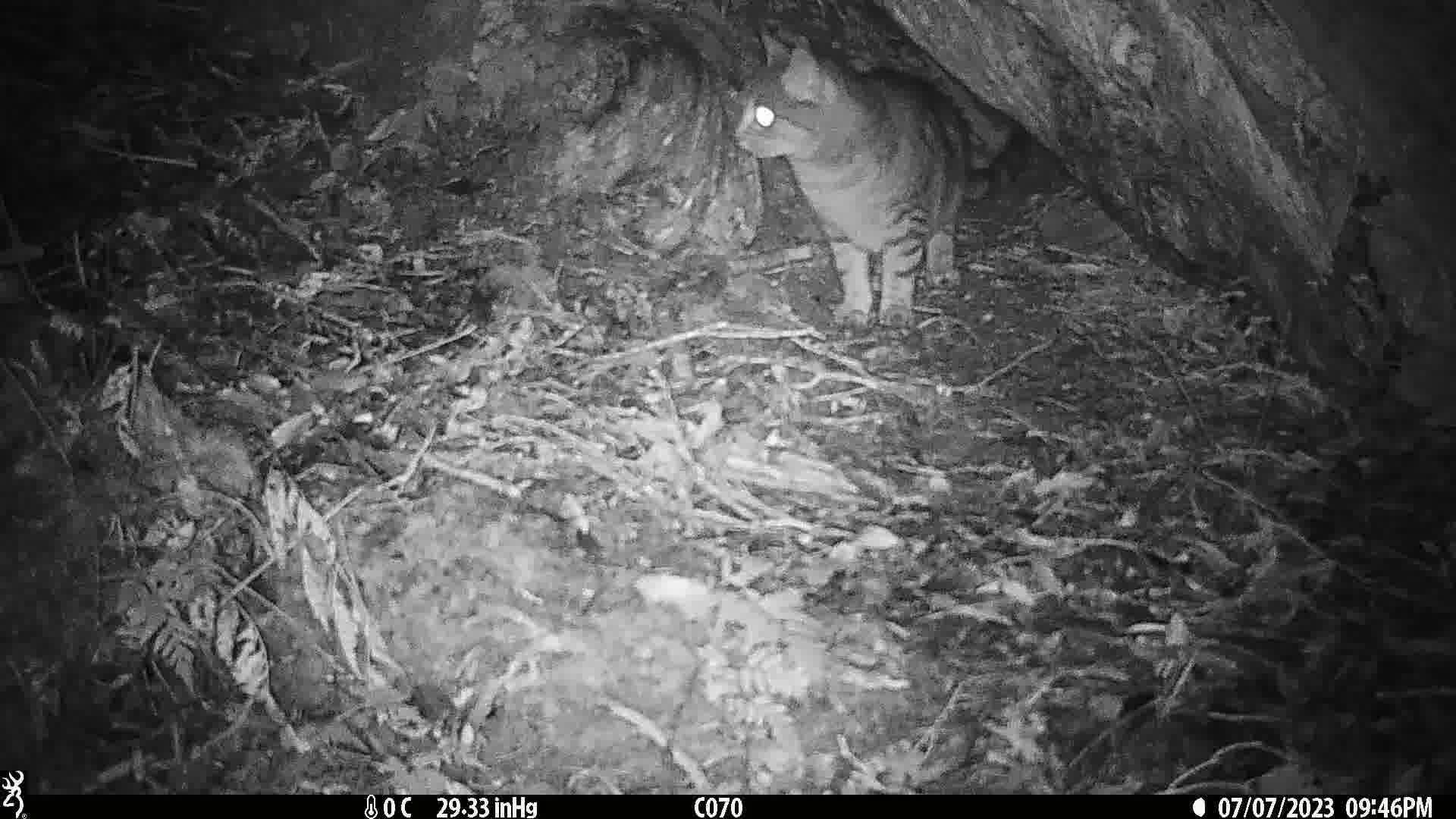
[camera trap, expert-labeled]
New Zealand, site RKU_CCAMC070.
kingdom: Animalia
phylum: Chordata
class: Mammalia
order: Carnivora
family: Felidae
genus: Felis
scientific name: Felis catus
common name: domestic cat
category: cat